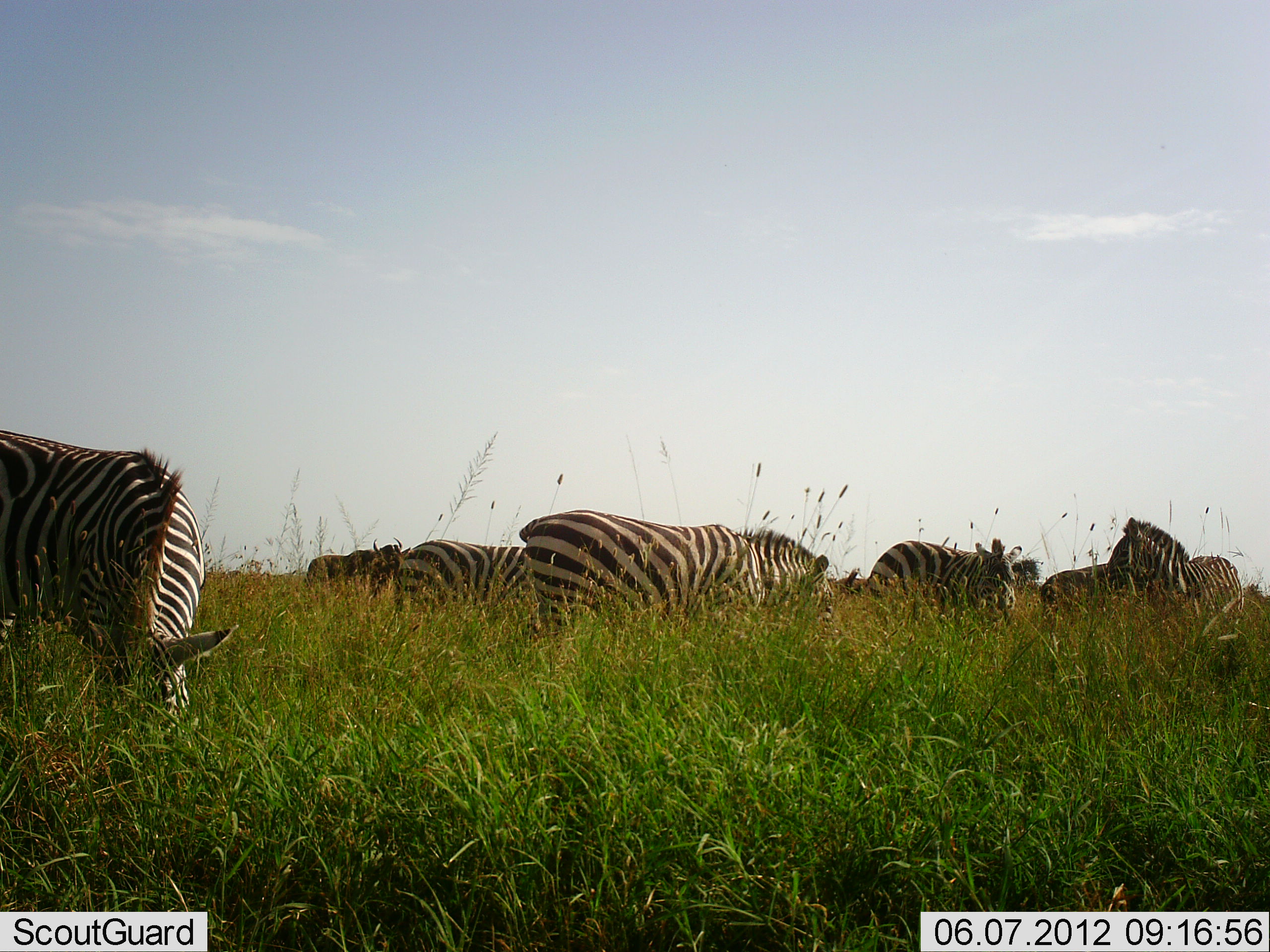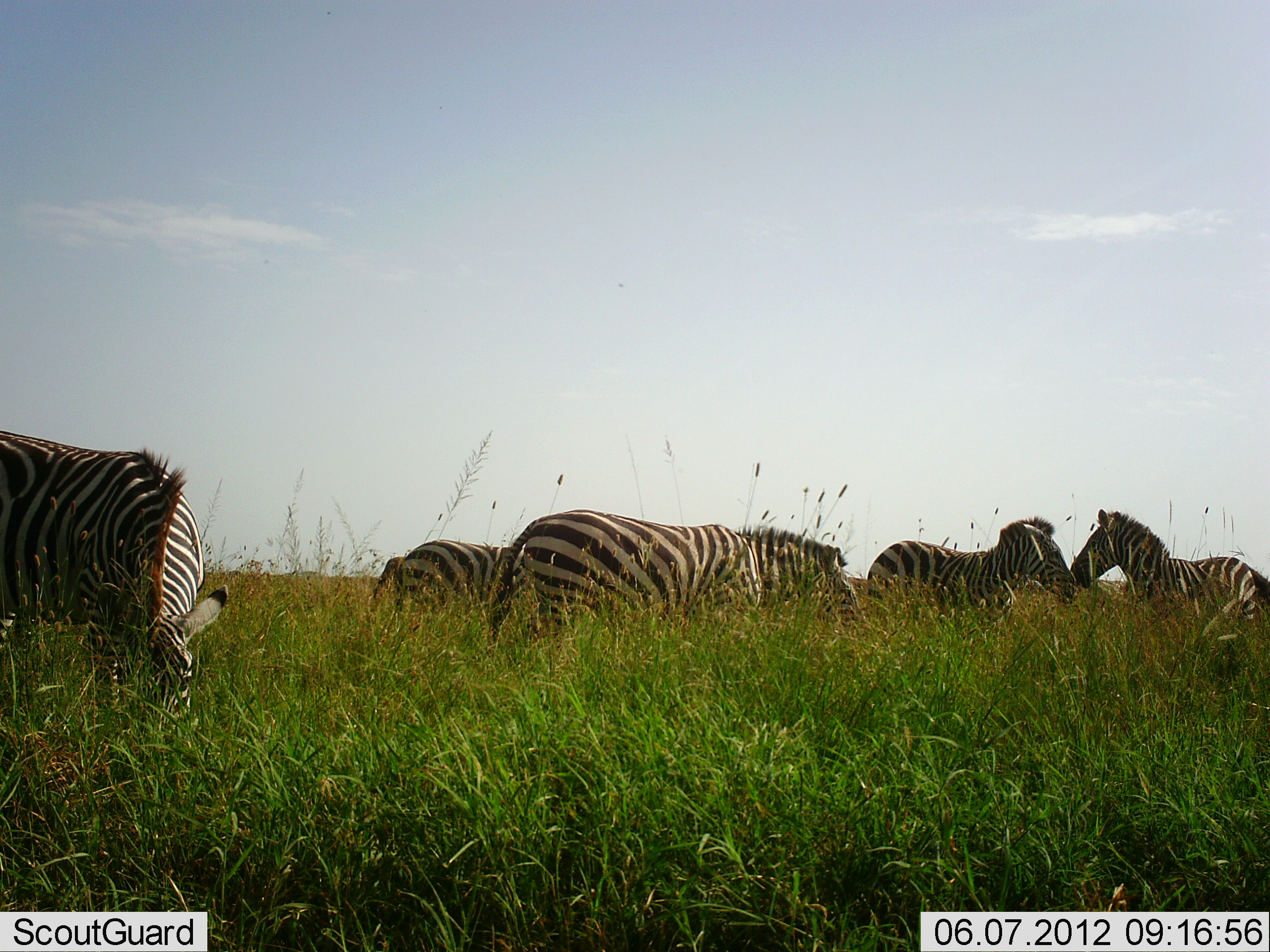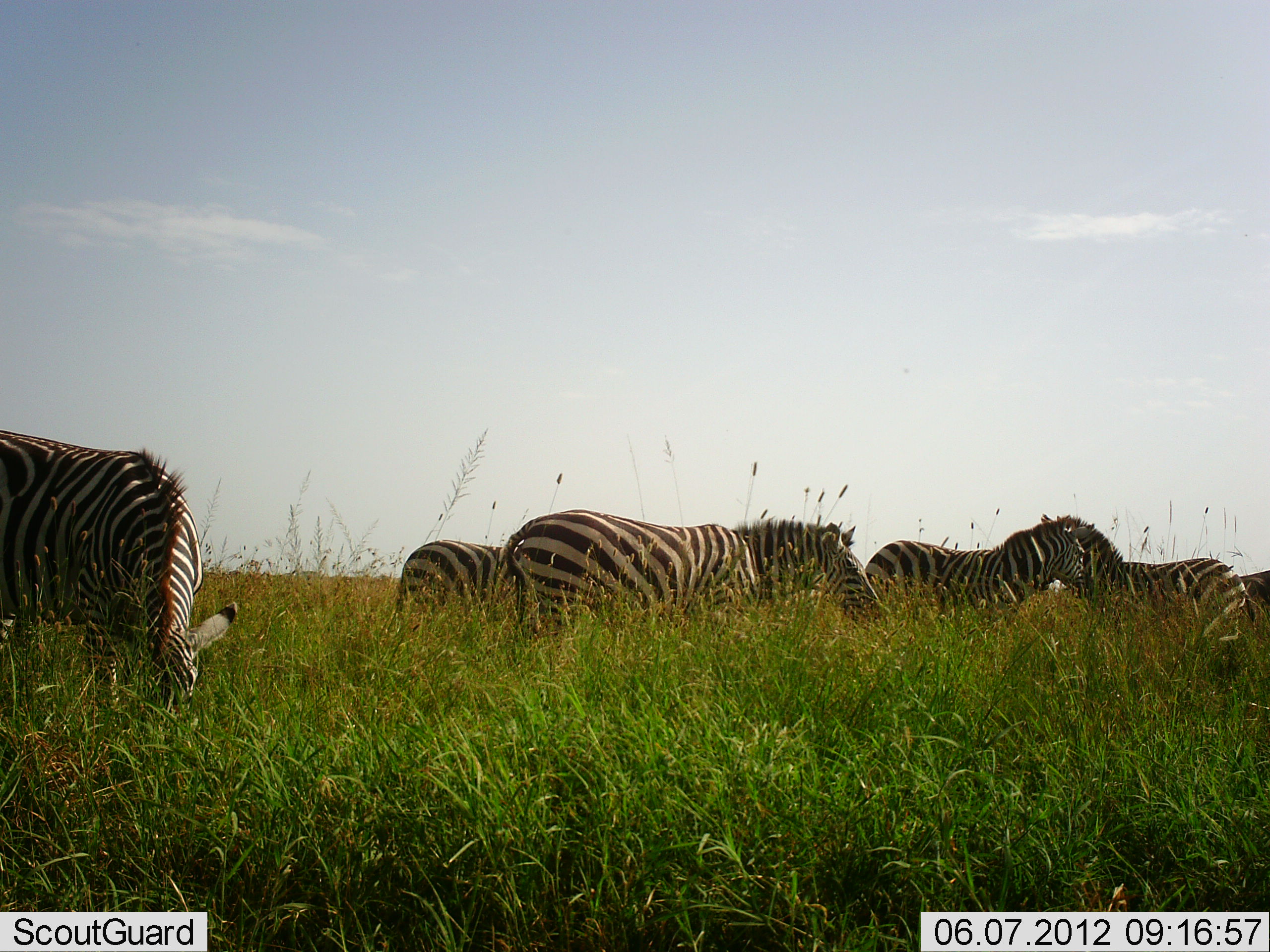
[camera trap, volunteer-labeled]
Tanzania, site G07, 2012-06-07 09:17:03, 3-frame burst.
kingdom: Animalia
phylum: Chordata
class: Mammalia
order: Artiodactyla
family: Bovidae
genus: Connochaetes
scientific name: Connochaetes taurinus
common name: blue wildebeest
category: wildebeest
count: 2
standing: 10%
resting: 0%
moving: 90%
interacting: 0%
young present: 0%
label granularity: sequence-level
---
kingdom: Animalia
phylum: Chordata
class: Mammalia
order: Perissodactyla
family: Equidae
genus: Equus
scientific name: Equus quagga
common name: plains zebra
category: zebra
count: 5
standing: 50%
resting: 0%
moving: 0%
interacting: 25%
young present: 0%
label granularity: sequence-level